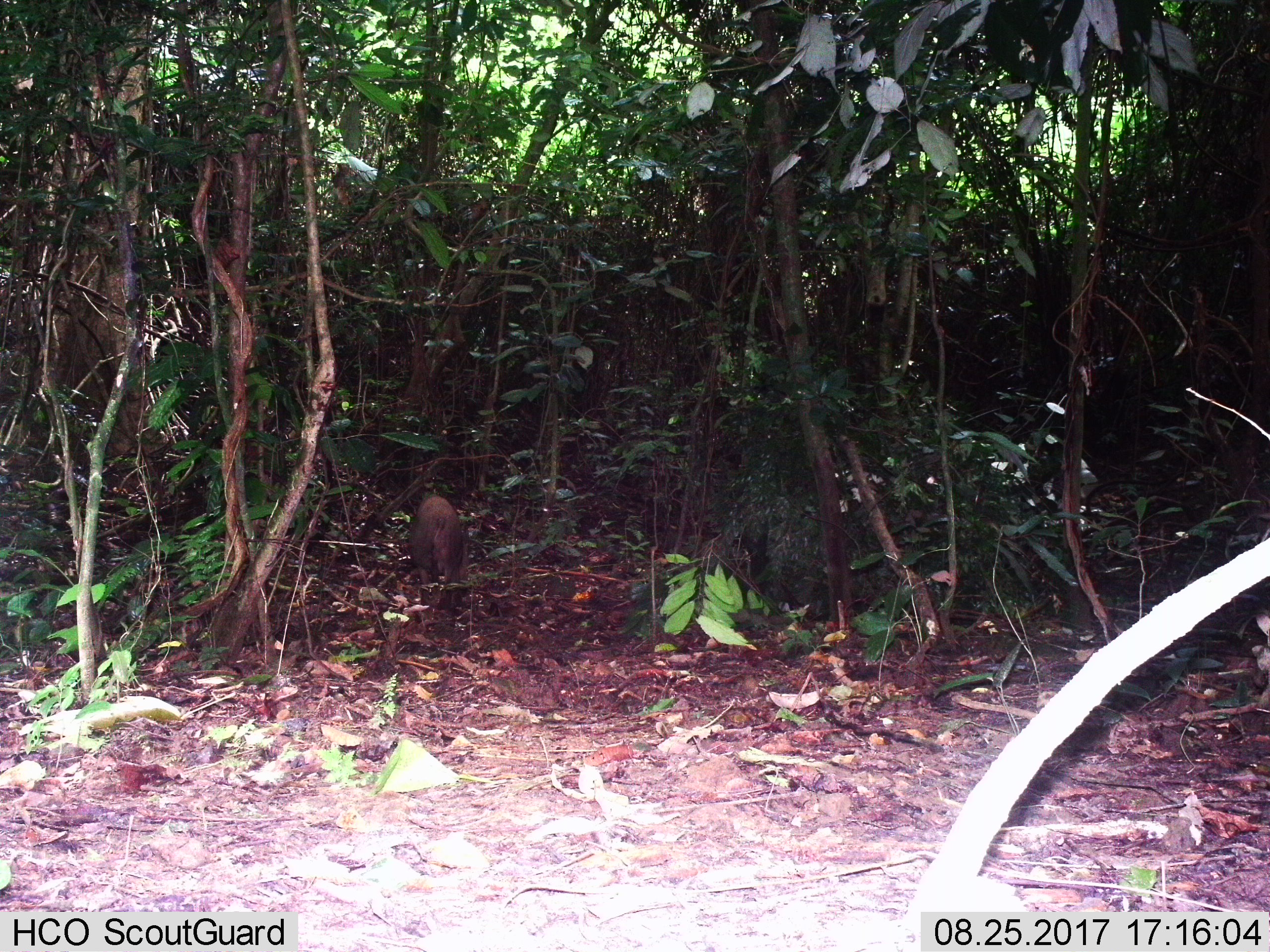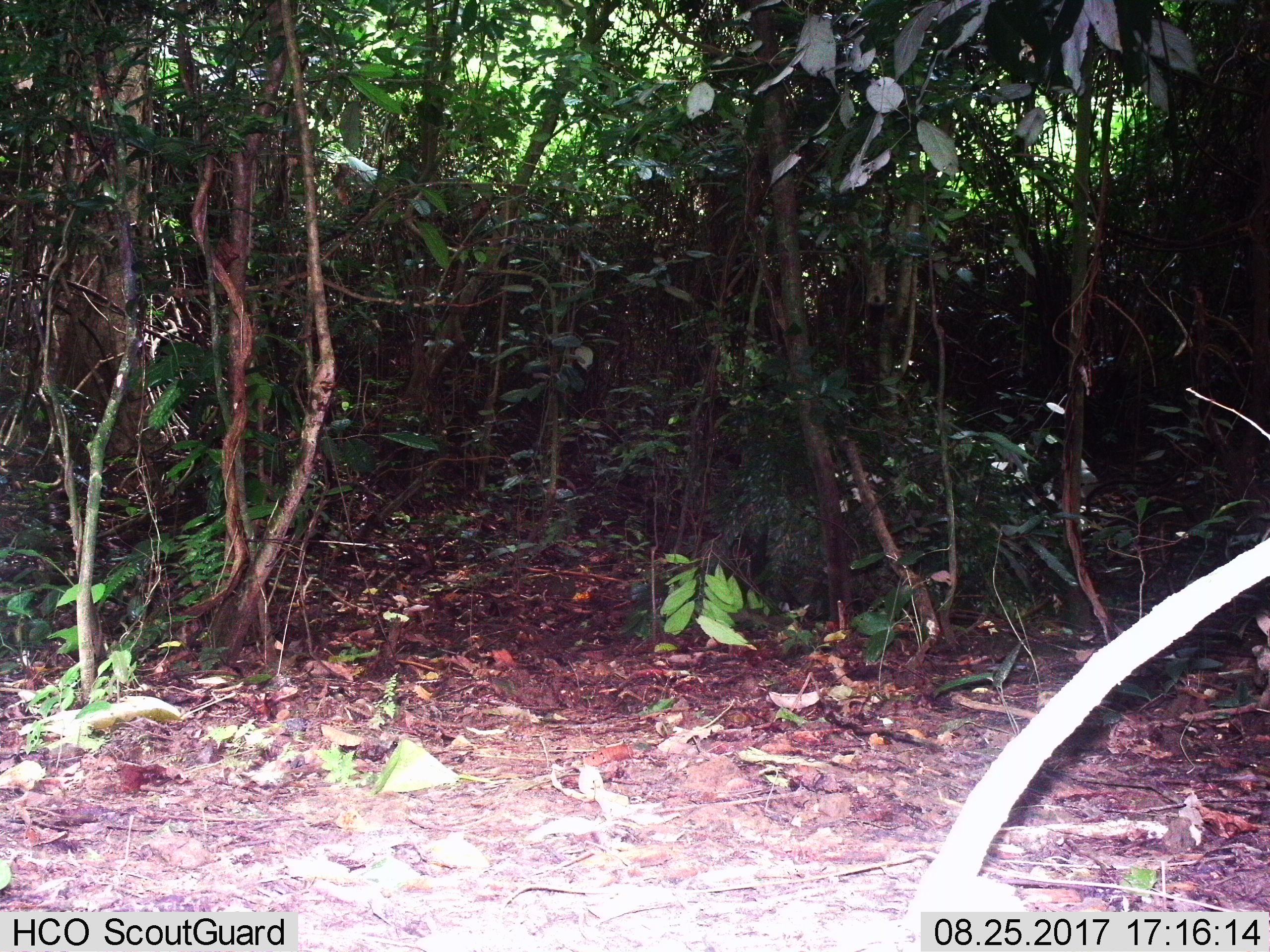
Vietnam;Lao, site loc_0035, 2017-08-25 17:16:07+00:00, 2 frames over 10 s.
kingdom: Animalia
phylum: Chordata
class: Mammalia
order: Artiodactyla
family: Suidae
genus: Sus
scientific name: Sus scrofa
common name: eurasian wild pig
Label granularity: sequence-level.